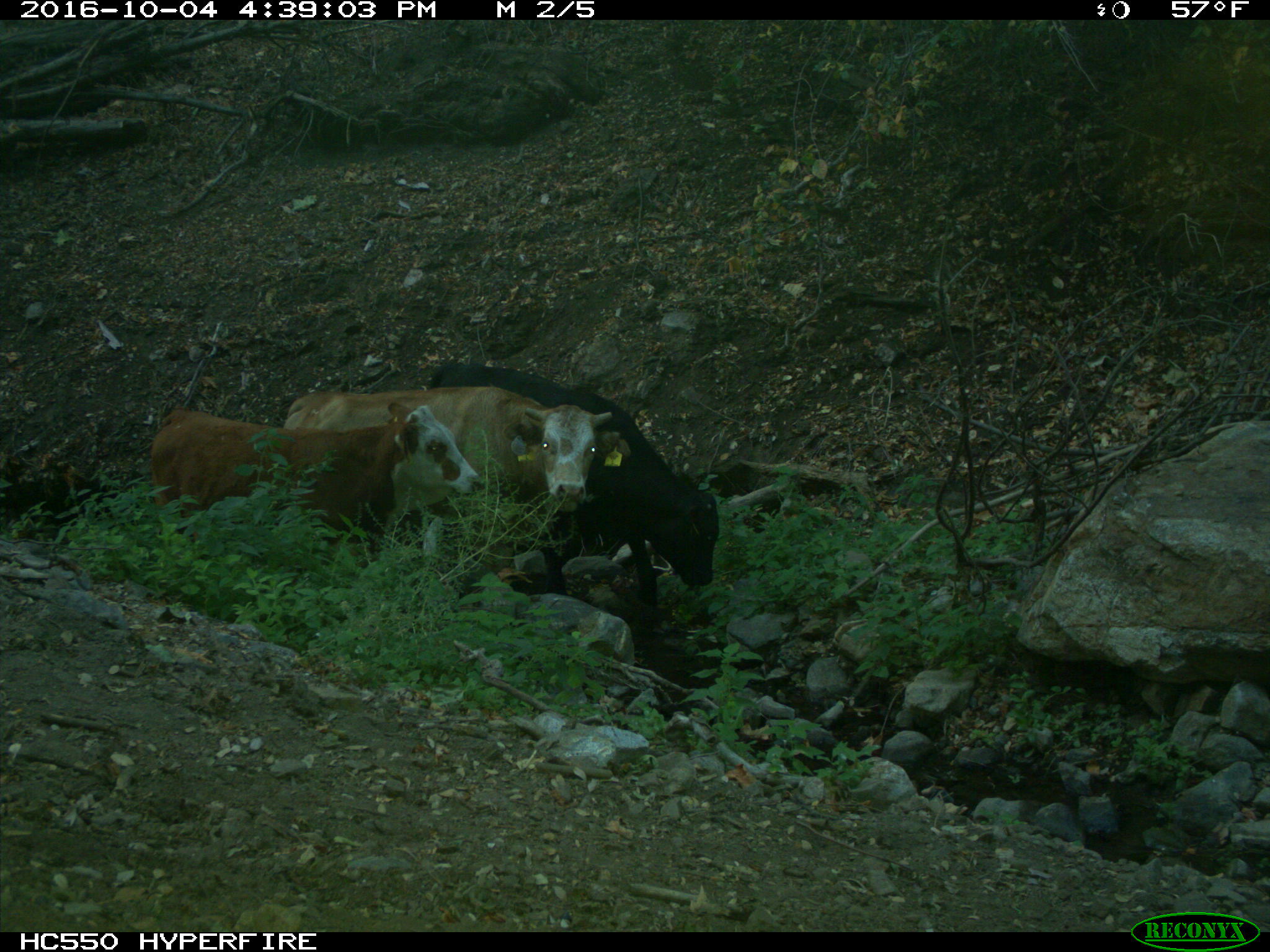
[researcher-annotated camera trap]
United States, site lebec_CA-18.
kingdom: Animalia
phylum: Chordata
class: Mammalia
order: Artiodactyla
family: Bovidae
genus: Bos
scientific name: Bos taurus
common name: domestic cow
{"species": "Bos taurus (domestic cow)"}